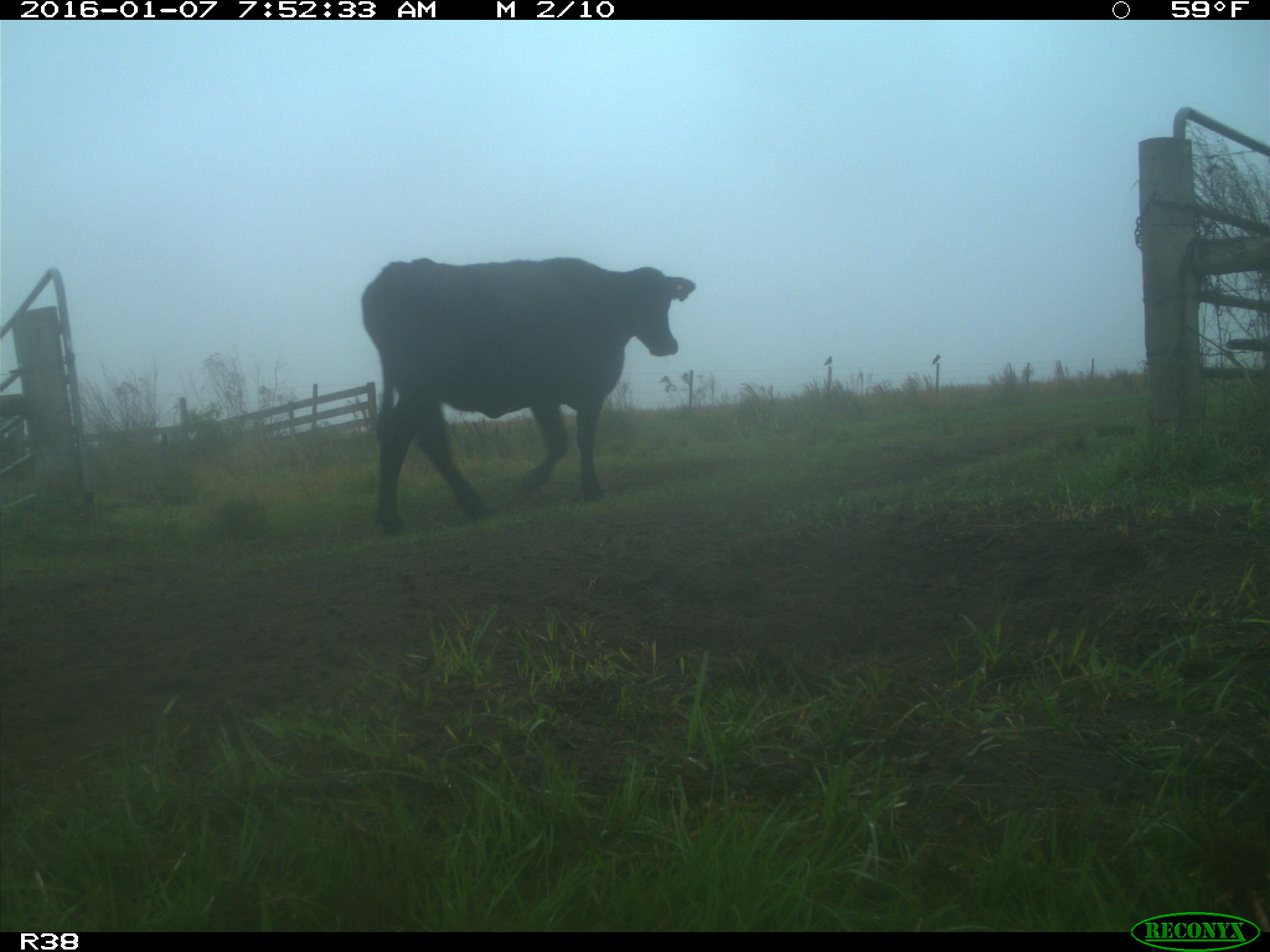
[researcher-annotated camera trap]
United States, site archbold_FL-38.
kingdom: Animalia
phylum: Chordata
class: Mammalia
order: Artiodactyla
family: Bovidae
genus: Bos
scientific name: Bos taurus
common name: domestic cow